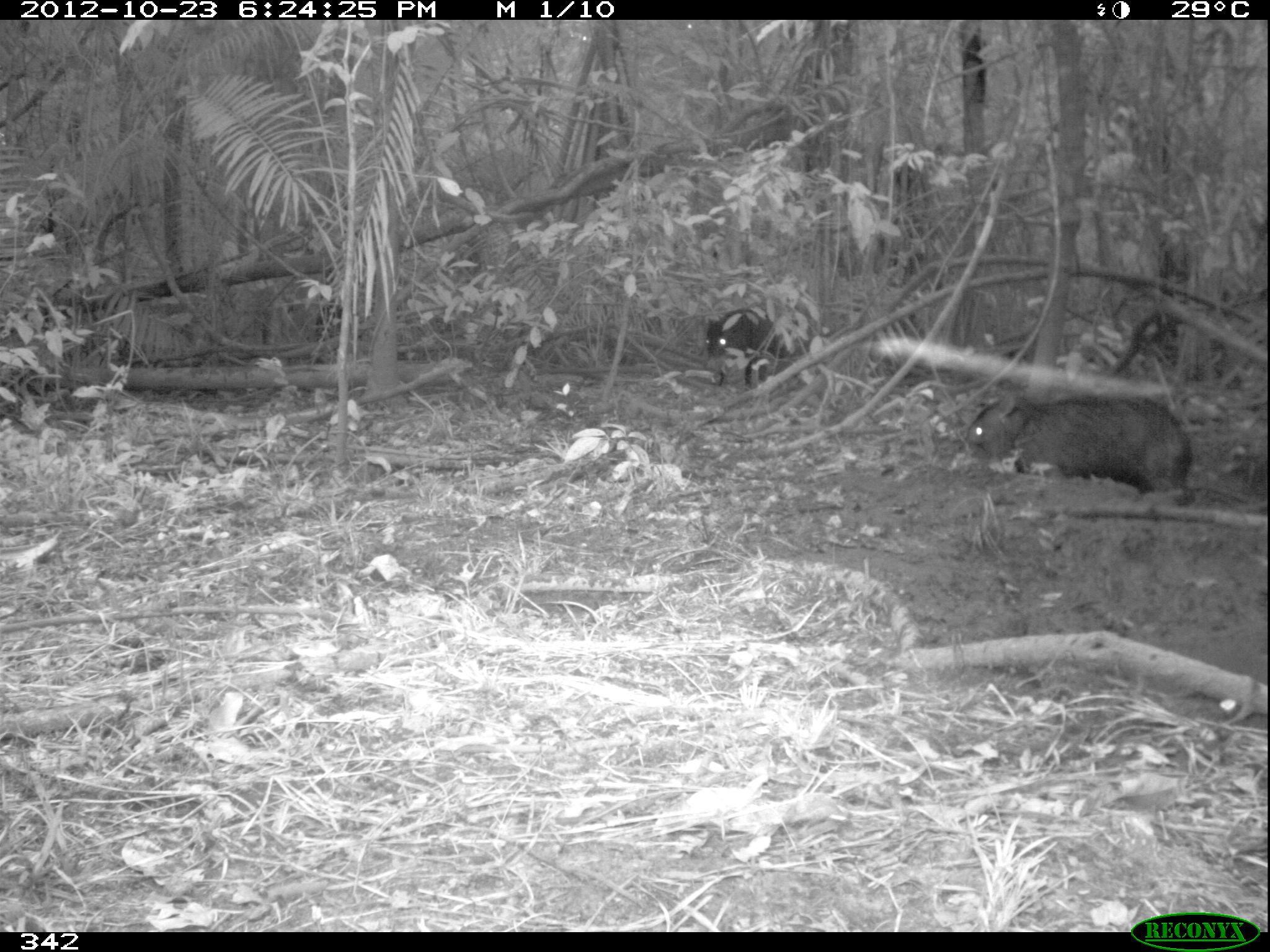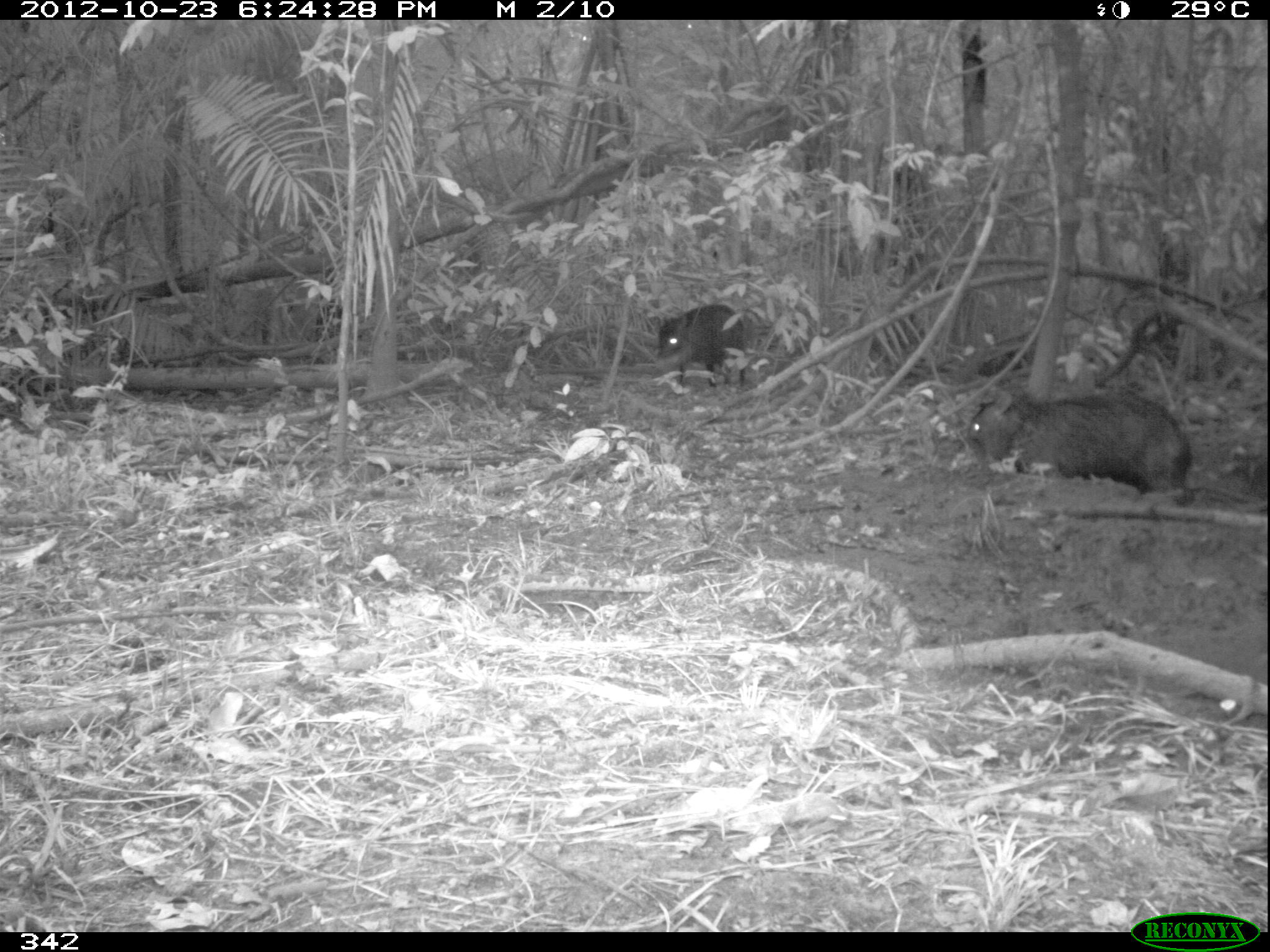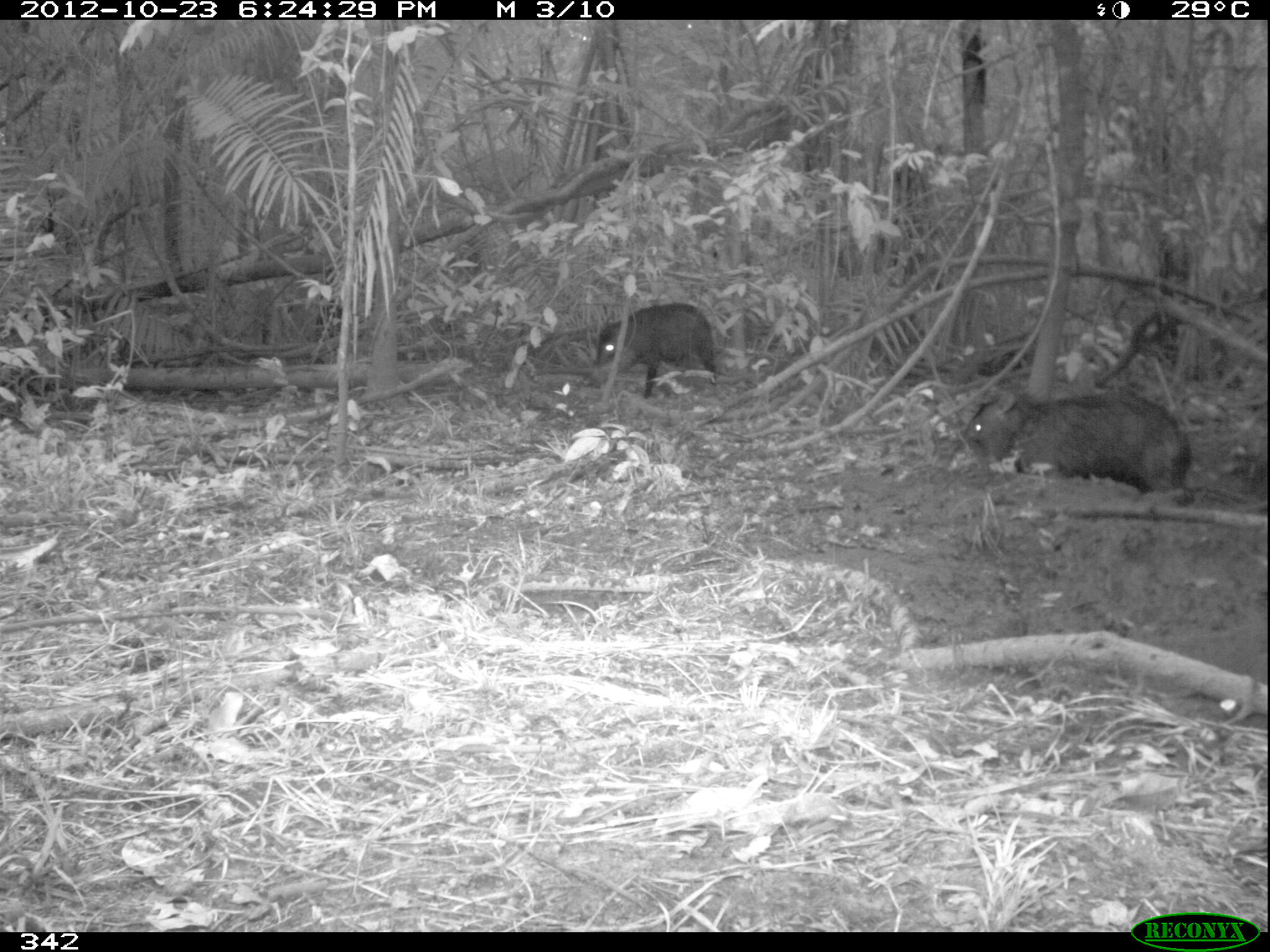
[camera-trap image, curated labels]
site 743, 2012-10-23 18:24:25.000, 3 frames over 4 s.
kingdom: Animalia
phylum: Chordata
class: Mammalia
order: Artiodactyla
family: Tayassuidae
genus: Tayassu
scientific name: Tayassu pecari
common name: white-lipped peccary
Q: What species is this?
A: Tayassu pecari (white-lipped peccary).